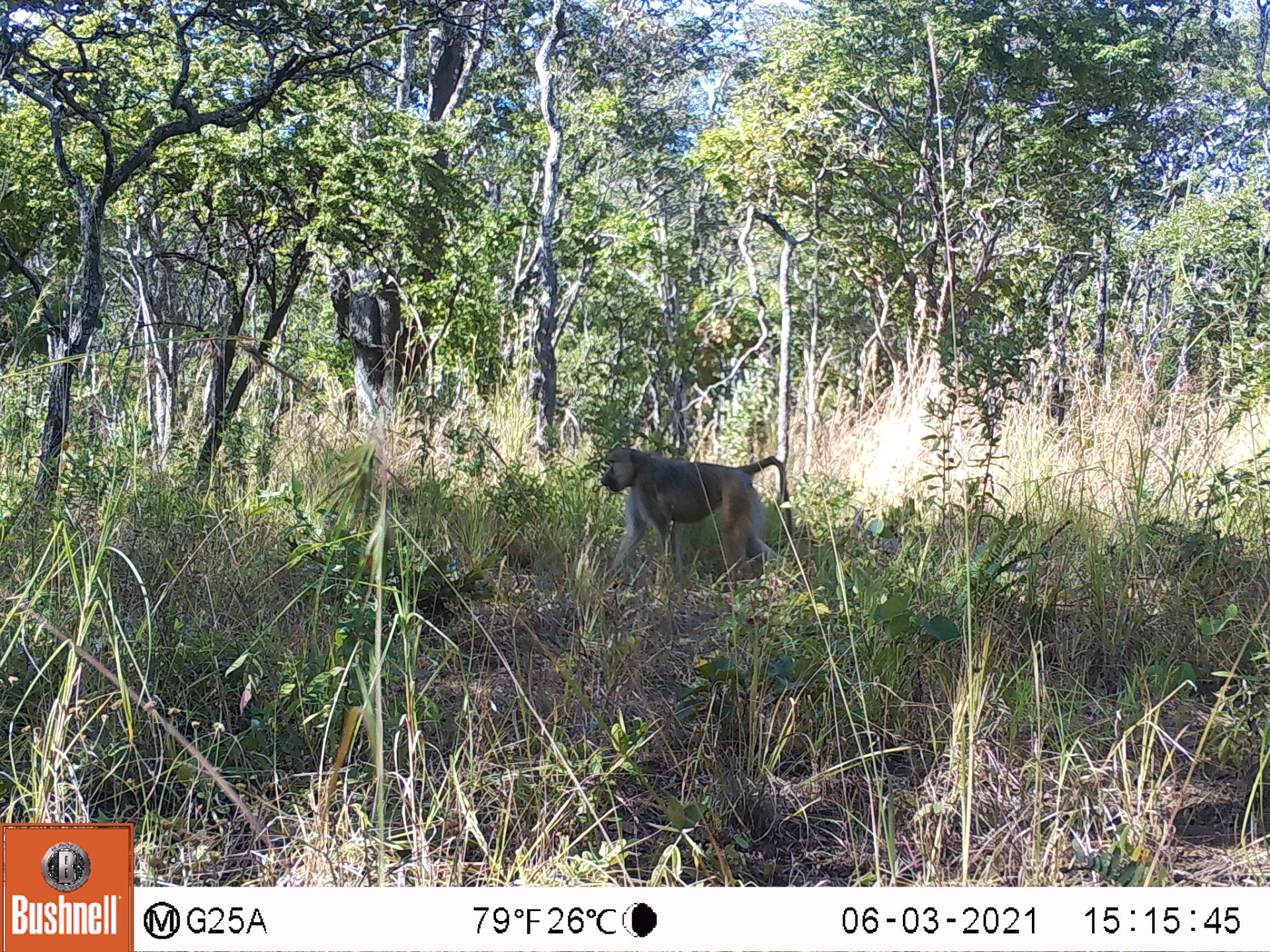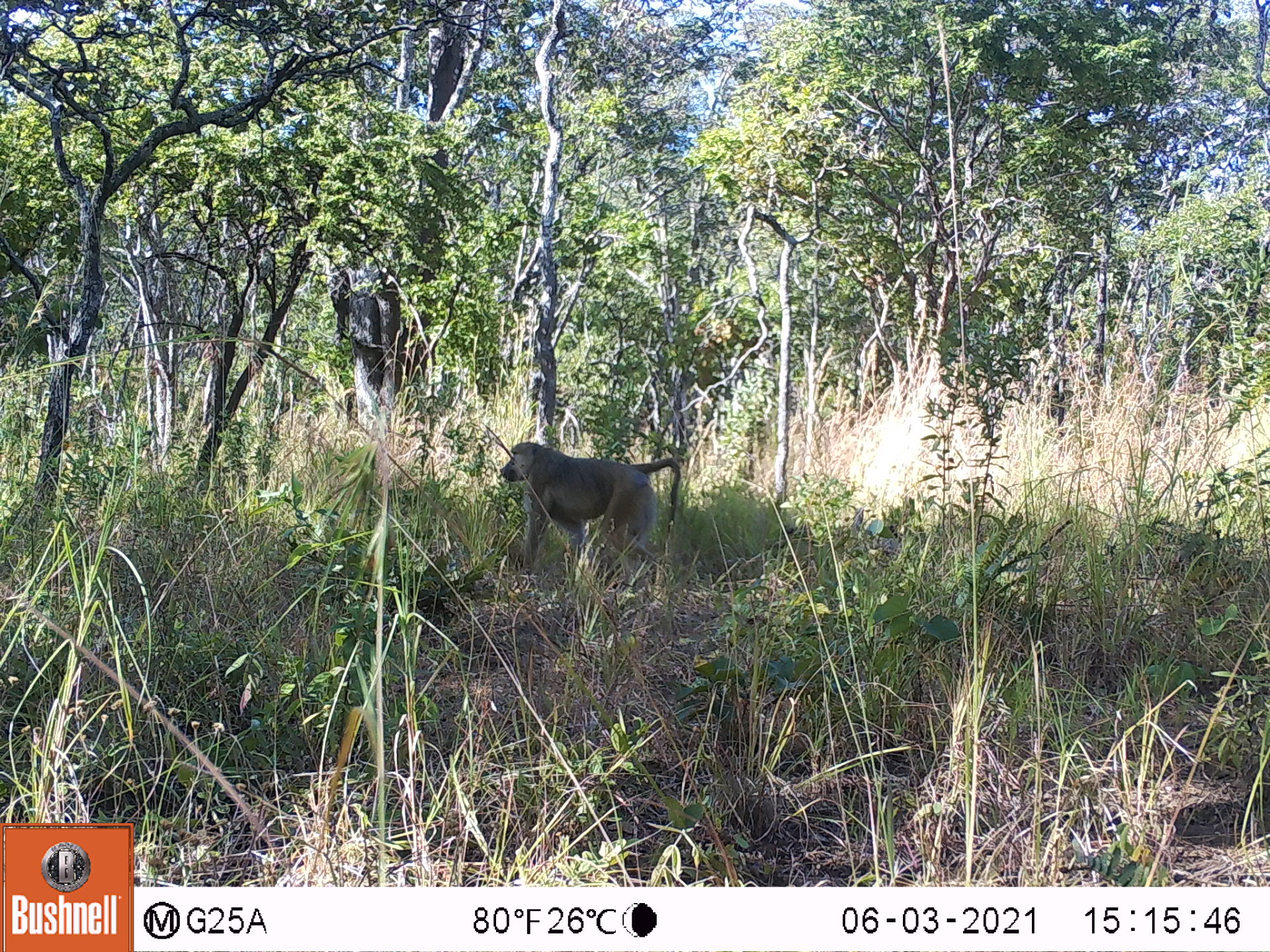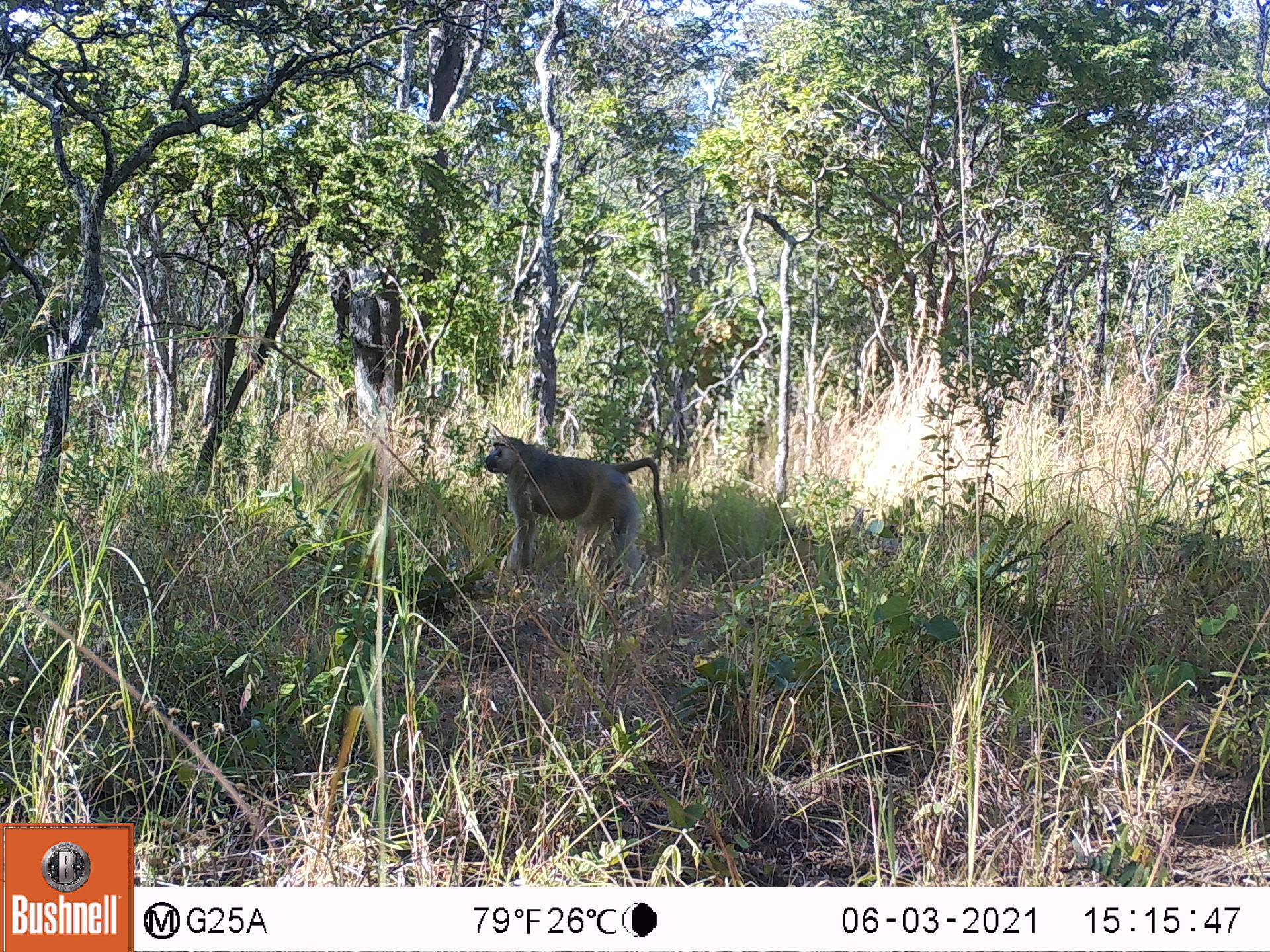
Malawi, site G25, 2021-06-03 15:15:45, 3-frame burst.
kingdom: Animalia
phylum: Chordata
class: Mammalia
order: Primates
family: Cercopithecidae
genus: Papio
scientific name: Papio cynocephalus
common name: yellow baboon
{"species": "yellow baboon (Papio cynocephalus)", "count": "1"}